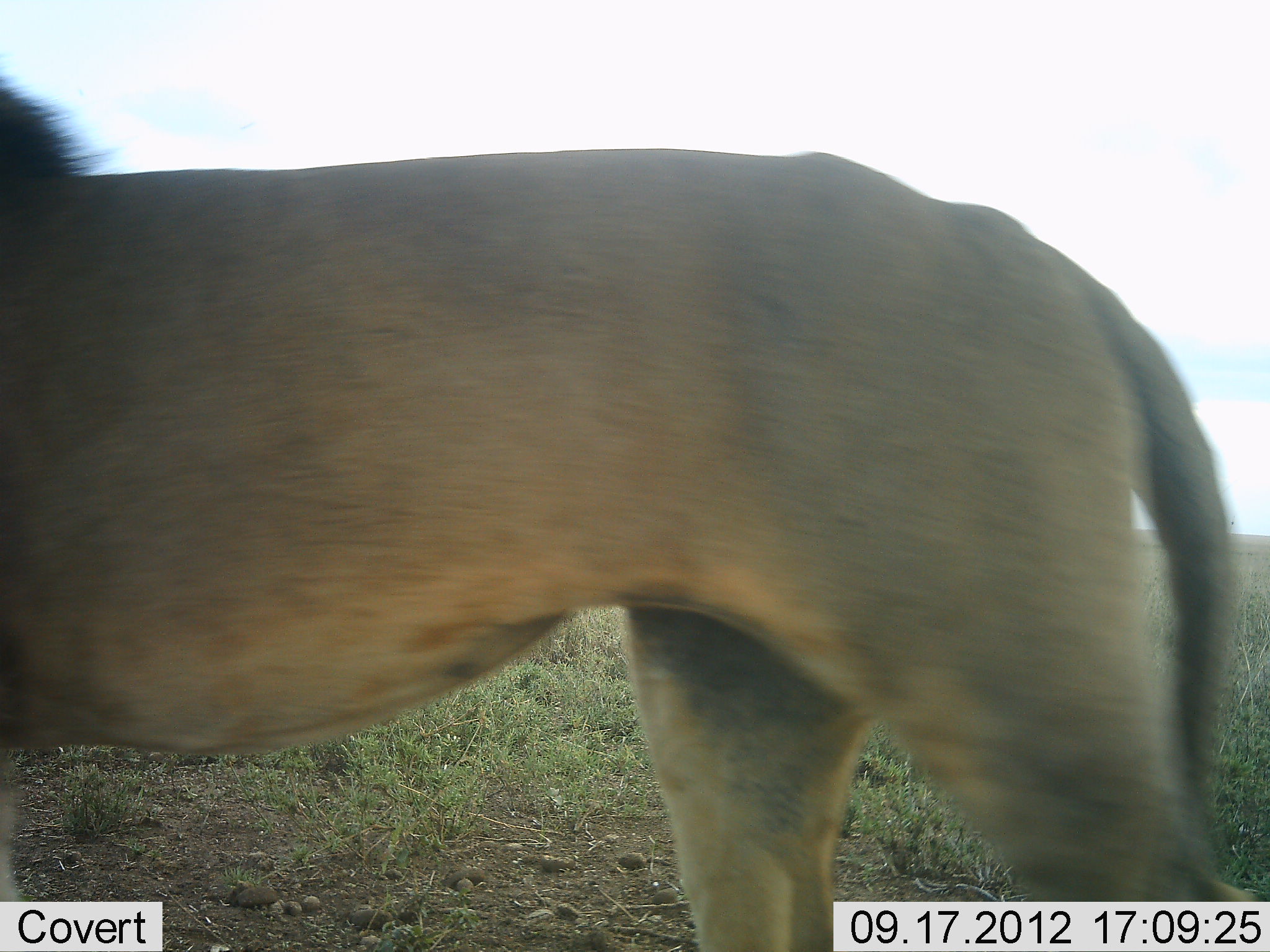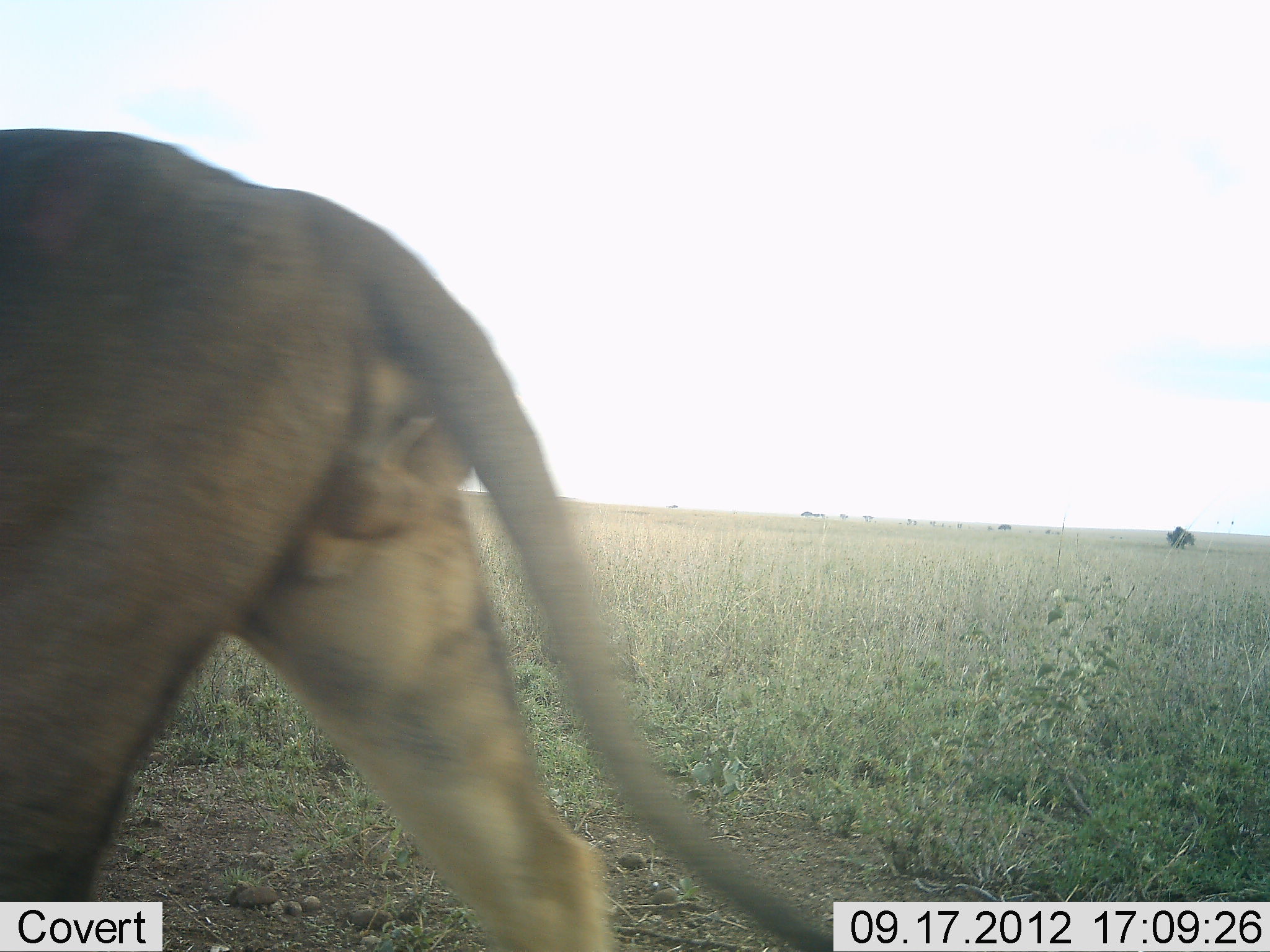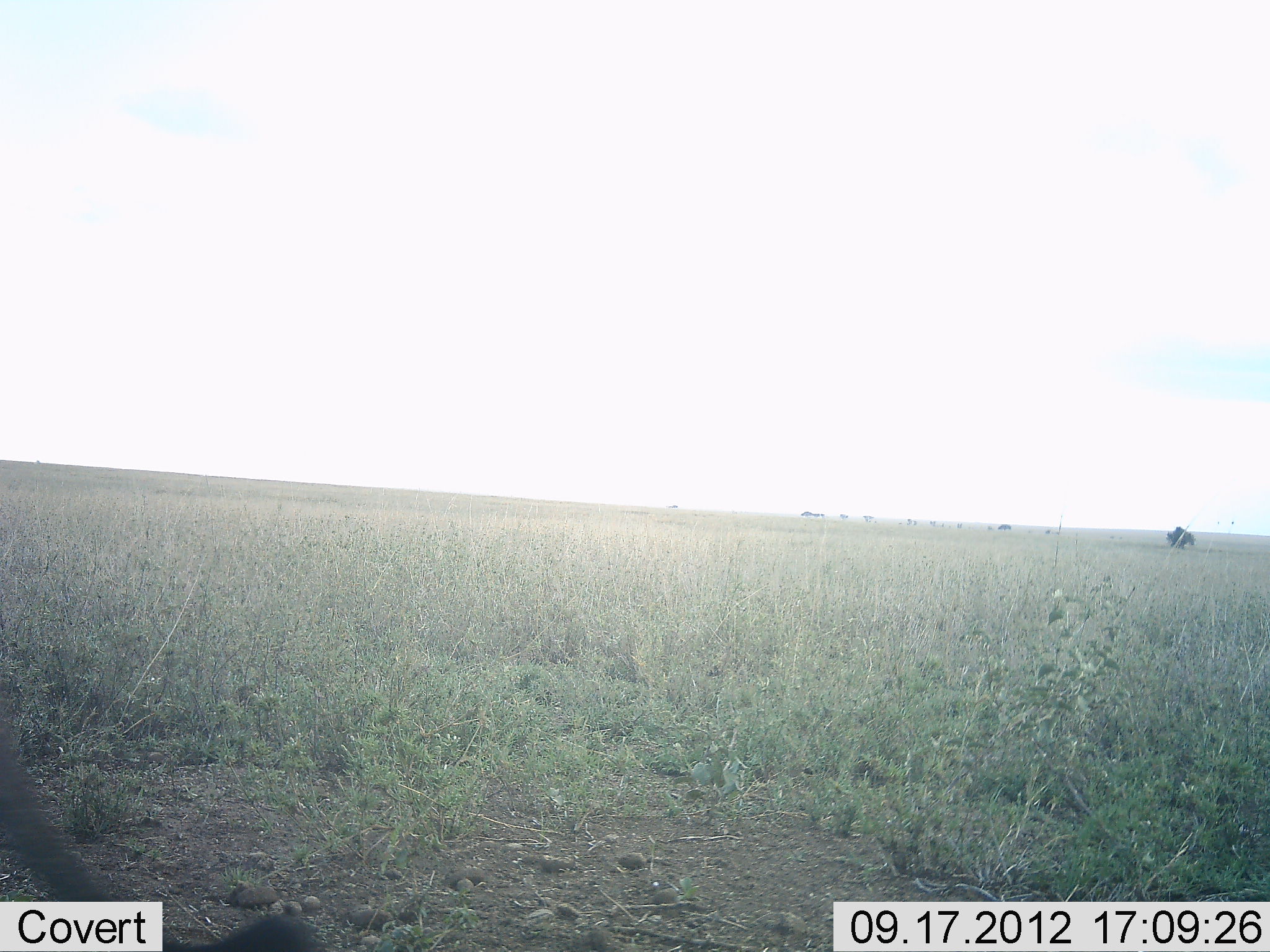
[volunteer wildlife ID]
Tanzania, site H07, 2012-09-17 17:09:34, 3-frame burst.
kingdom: Animalia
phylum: Chordata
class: Mammalia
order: Carnivora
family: Felidae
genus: Panthera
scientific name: Panthera leo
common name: lion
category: lionmale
Lionmale (lion) (Panthera leo), count 1. Behavior (volunteer vote fractions): standing 0%, resting 0%, moving 100%, interacting 0%. Young present (vote fraction): 0%. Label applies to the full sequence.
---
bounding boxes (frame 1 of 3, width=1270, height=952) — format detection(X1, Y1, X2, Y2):
animal: detection(0, 62, 1269, 952)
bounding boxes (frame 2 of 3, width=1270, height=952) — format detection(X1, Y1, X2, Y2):
animal: detection(0, 132, 858, 951)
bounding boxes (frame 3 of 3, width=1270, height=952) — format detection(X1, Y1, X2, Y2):
animal: detection(0, 685, 326, 952)